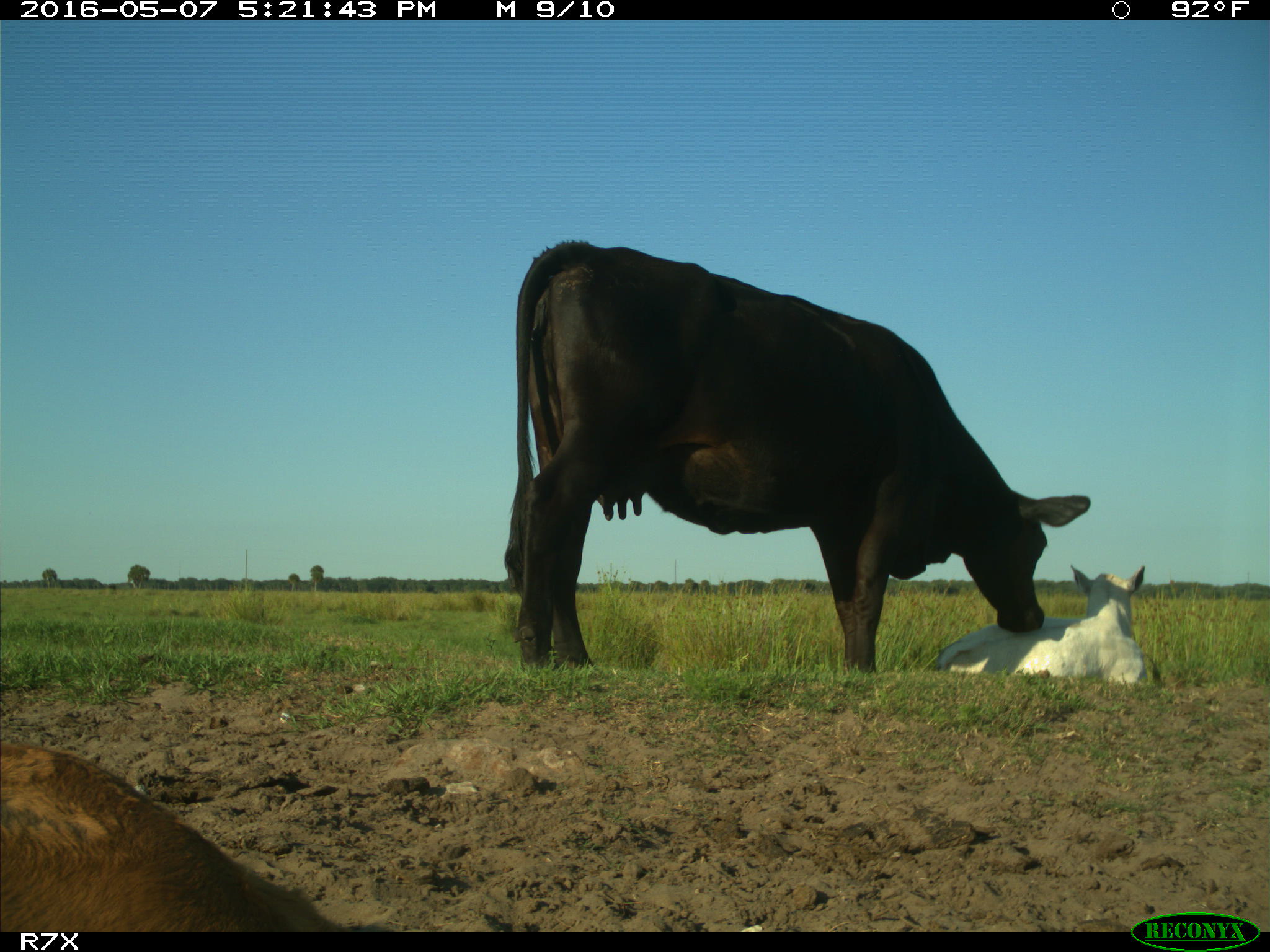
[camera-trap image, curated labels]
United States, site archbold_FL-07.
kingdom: Animalia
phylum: Chordata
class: Mammalia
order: Artiodactyla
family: Bovidae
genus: Bos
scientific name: Bos taurus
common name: domestic cow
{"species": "Bos taurus (domestic cow)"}